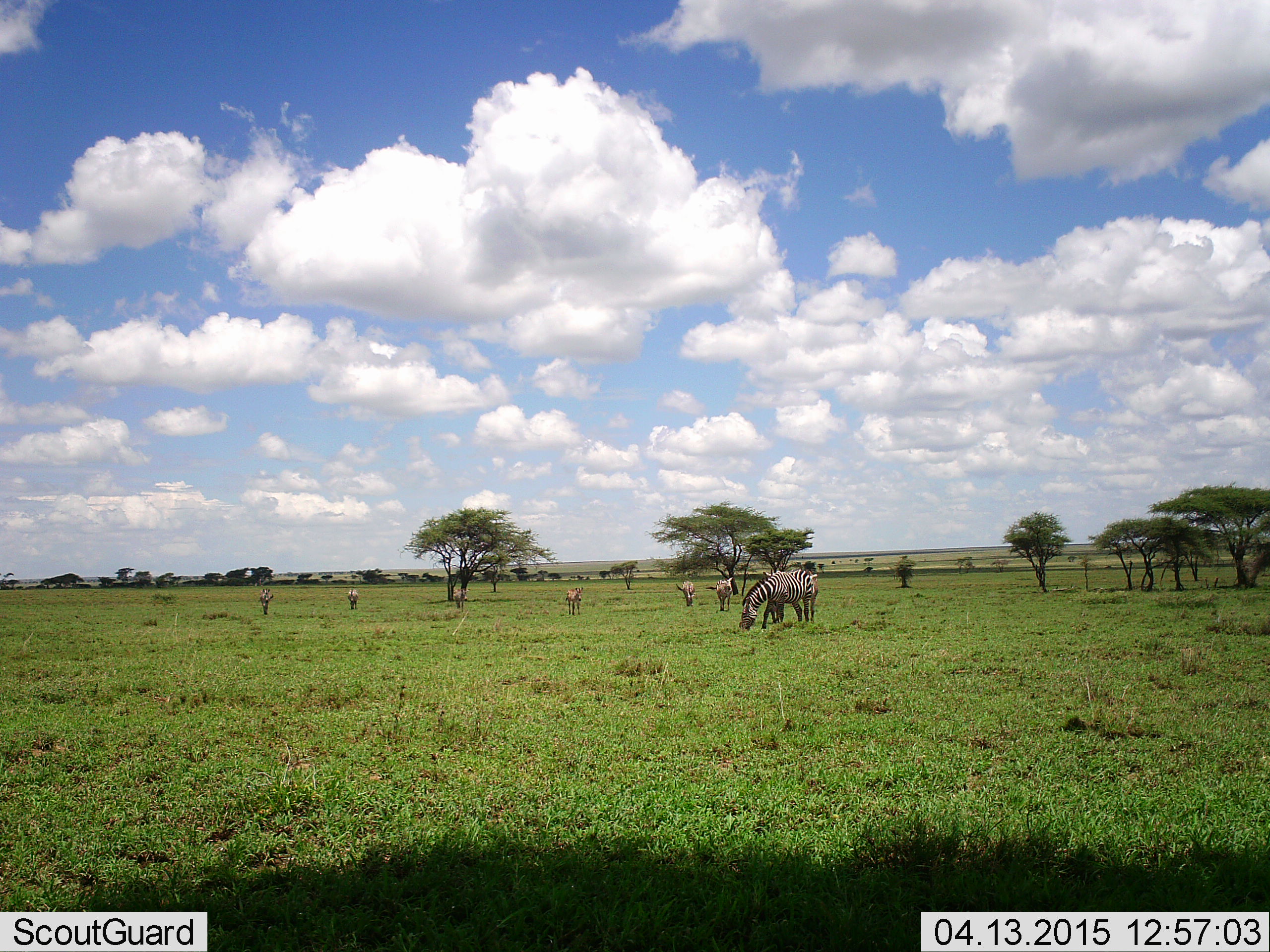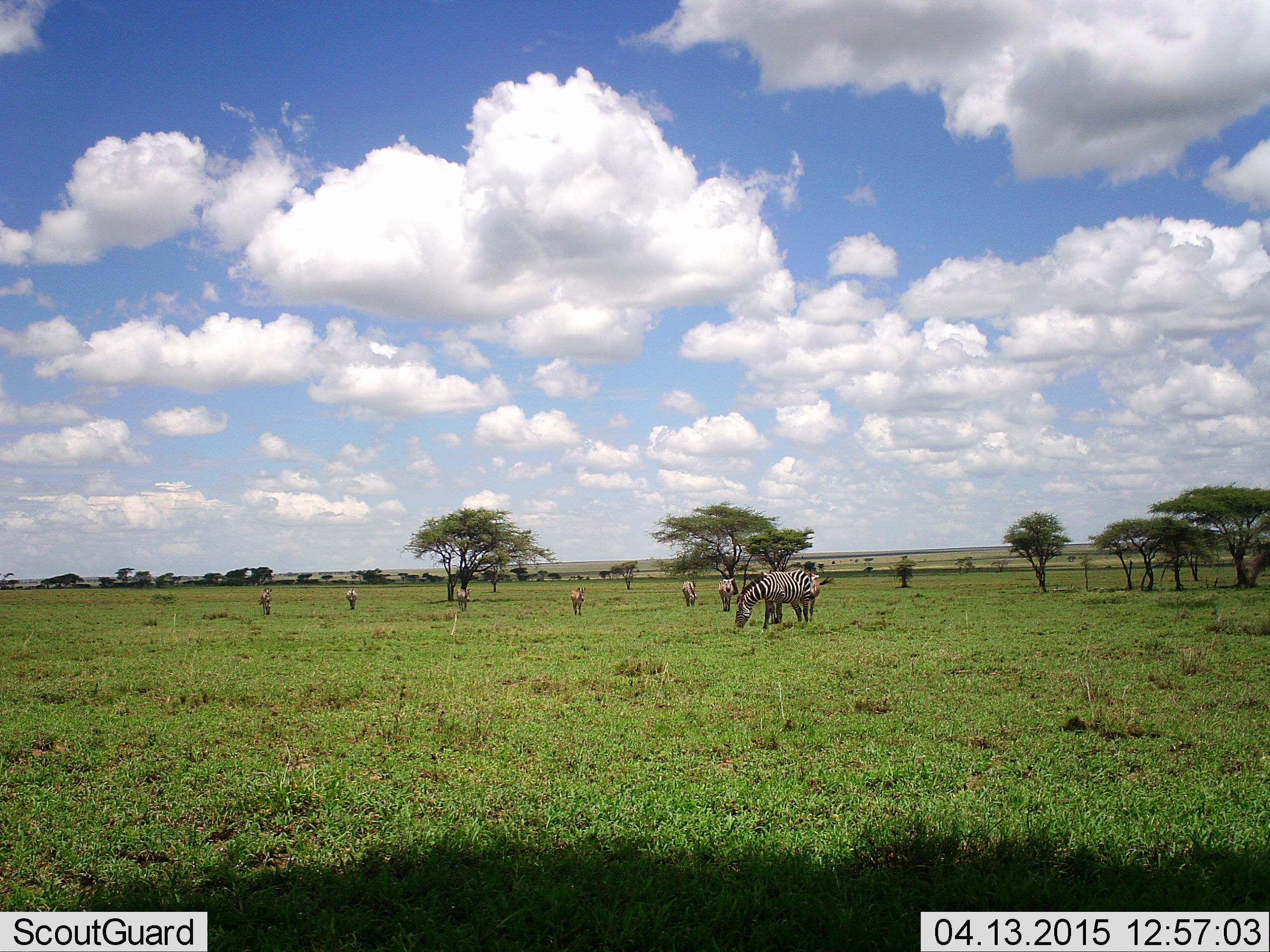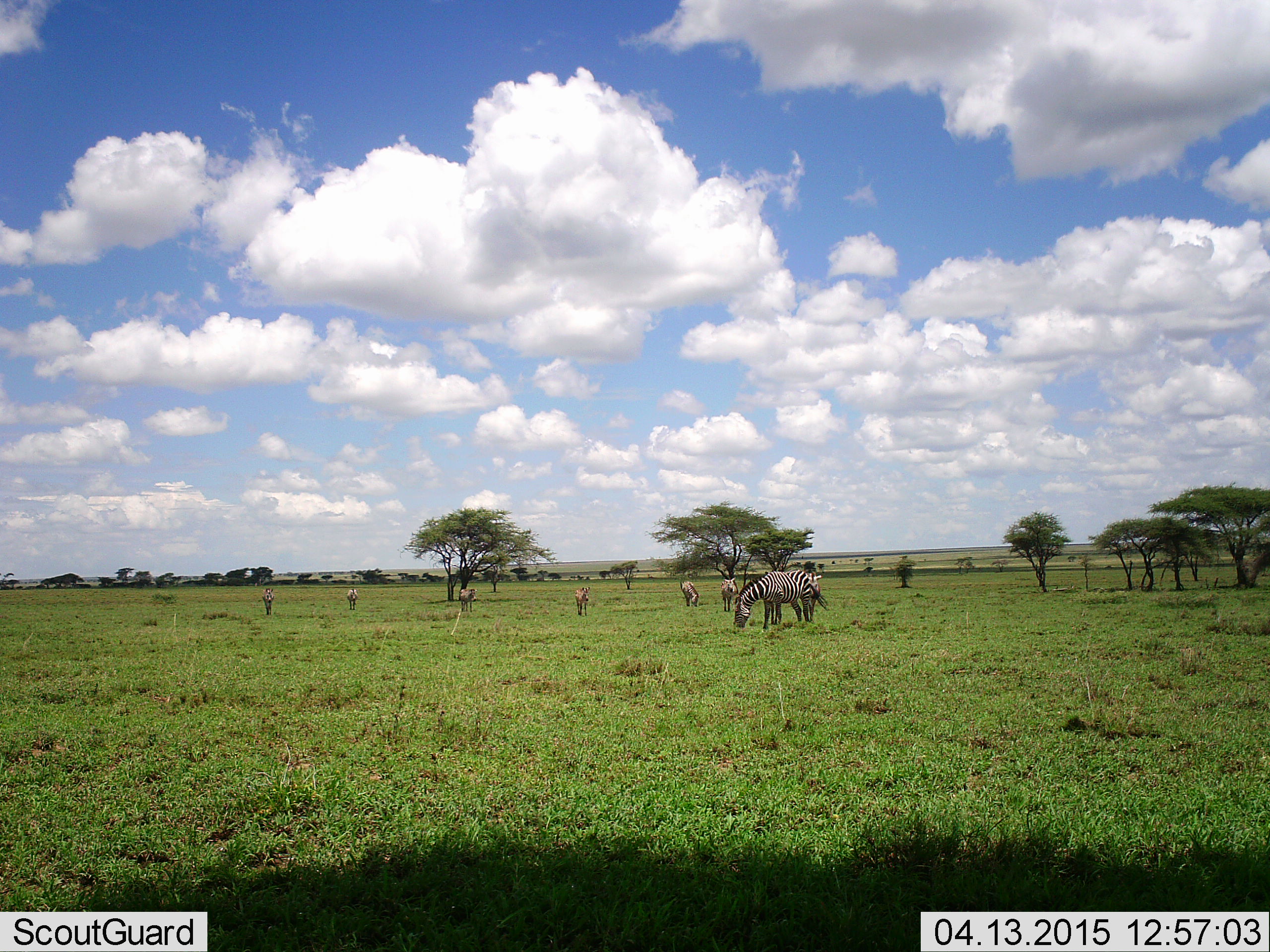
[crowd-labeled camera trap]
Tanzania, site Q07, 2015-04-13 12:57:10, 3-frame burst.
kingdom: Animalia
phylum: Chordata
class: Mammalia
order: Perissodactyla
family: Equidae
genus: Equus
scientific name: Equus quagga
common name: plains zebra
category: zebra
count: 8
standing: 17%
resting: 8%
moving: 25%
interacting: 8%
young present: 8%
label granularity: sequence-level